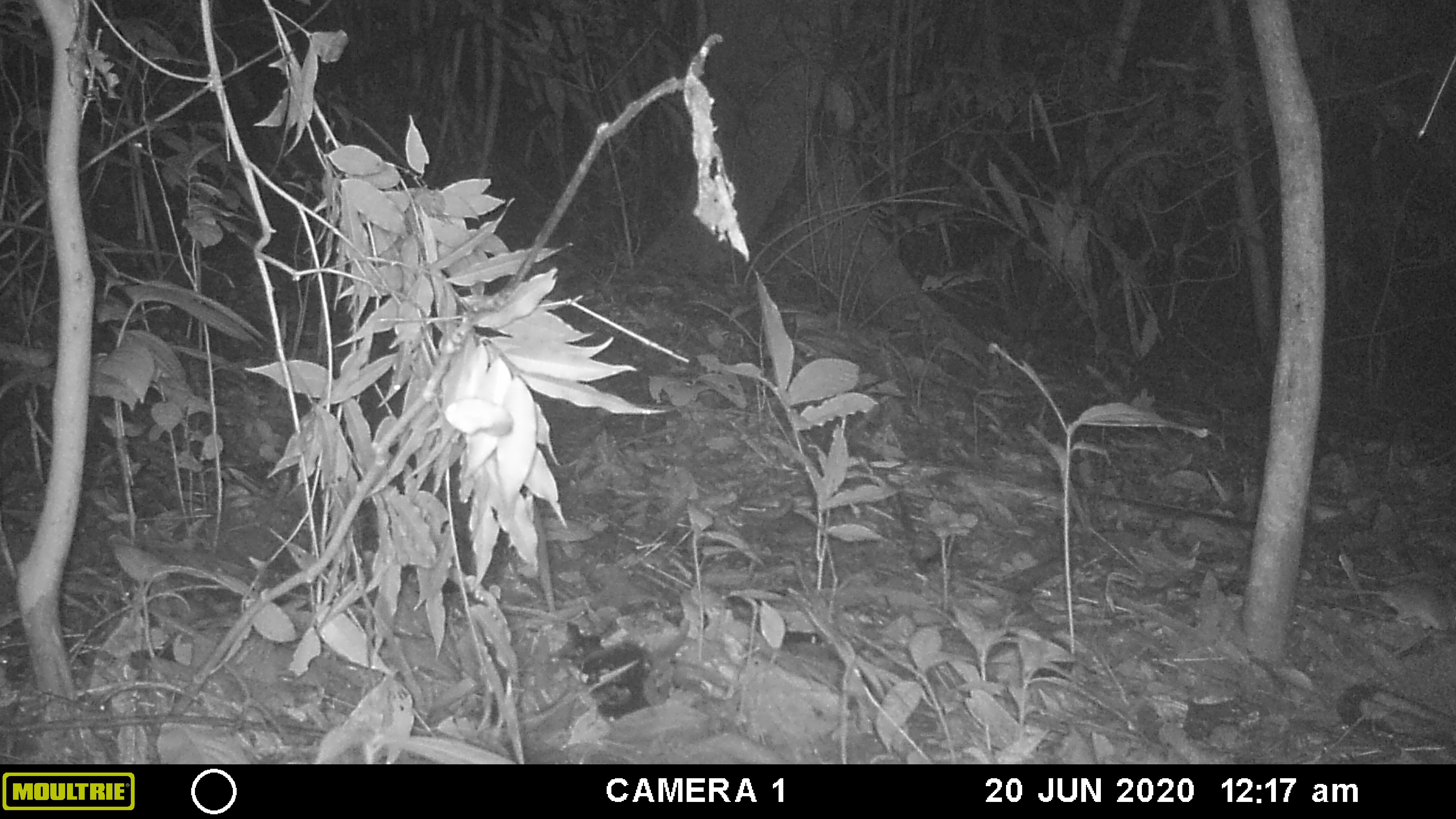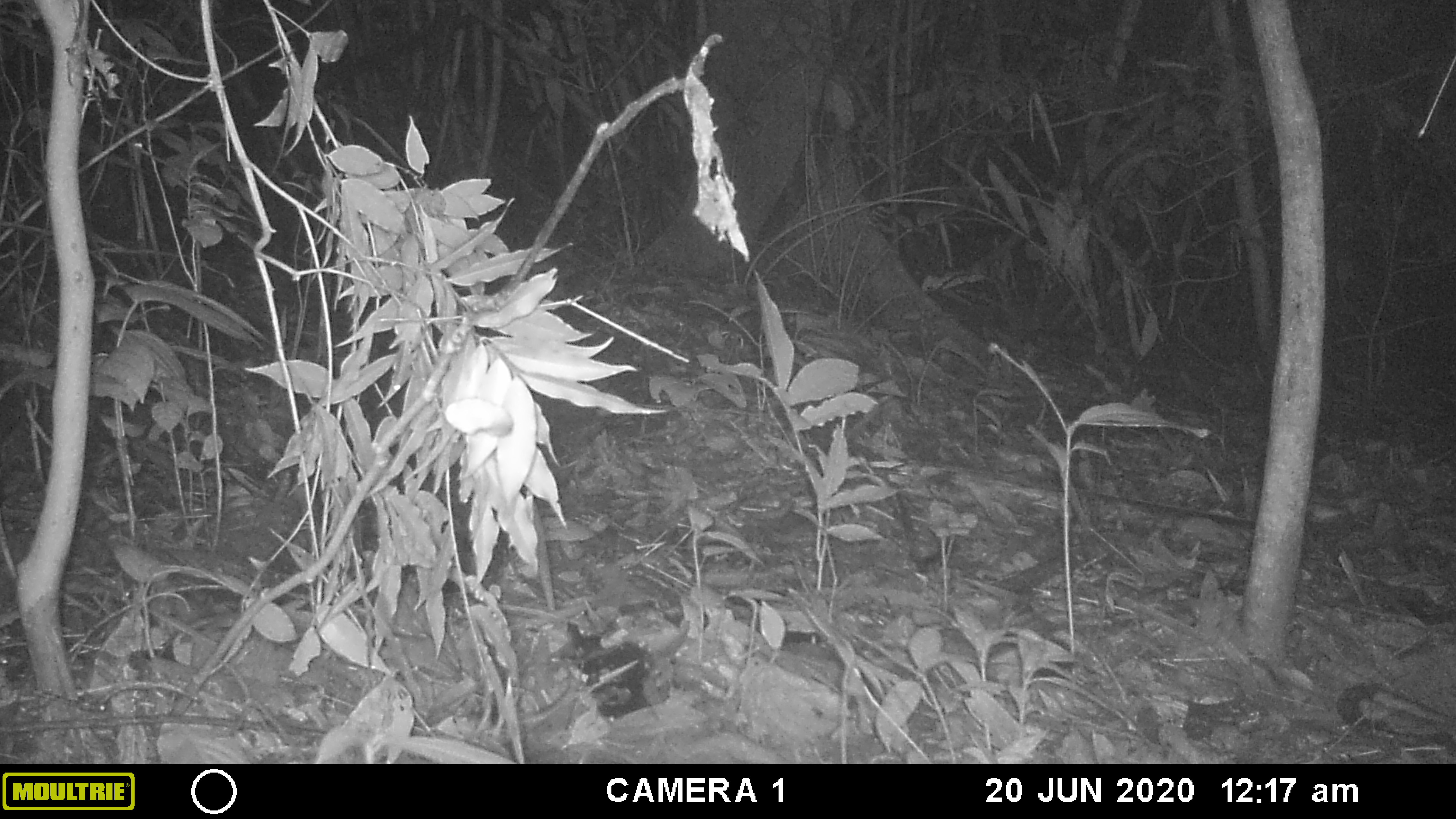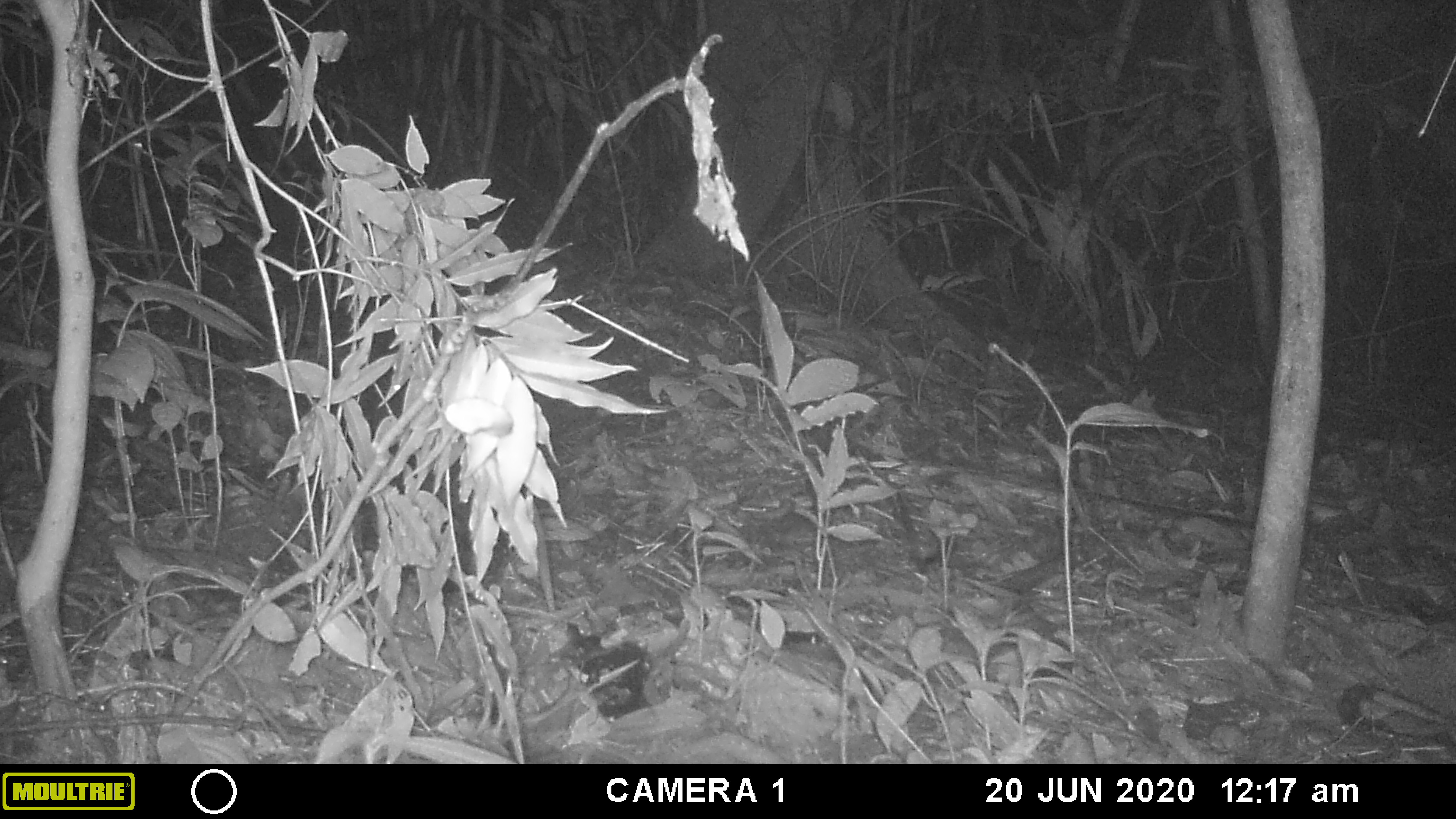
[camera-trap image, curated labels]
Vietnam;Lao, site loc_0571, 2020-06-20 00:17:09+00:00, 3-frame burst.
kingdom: Animalia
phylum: Chordata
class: Mammalia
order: Rodentia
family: Muridae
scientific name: Muridae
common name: old-world mice and rats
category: unidentified murid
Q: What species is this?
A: Unidentified murid (old-world mice and rats) (Muridae).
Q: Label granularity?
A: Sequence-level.